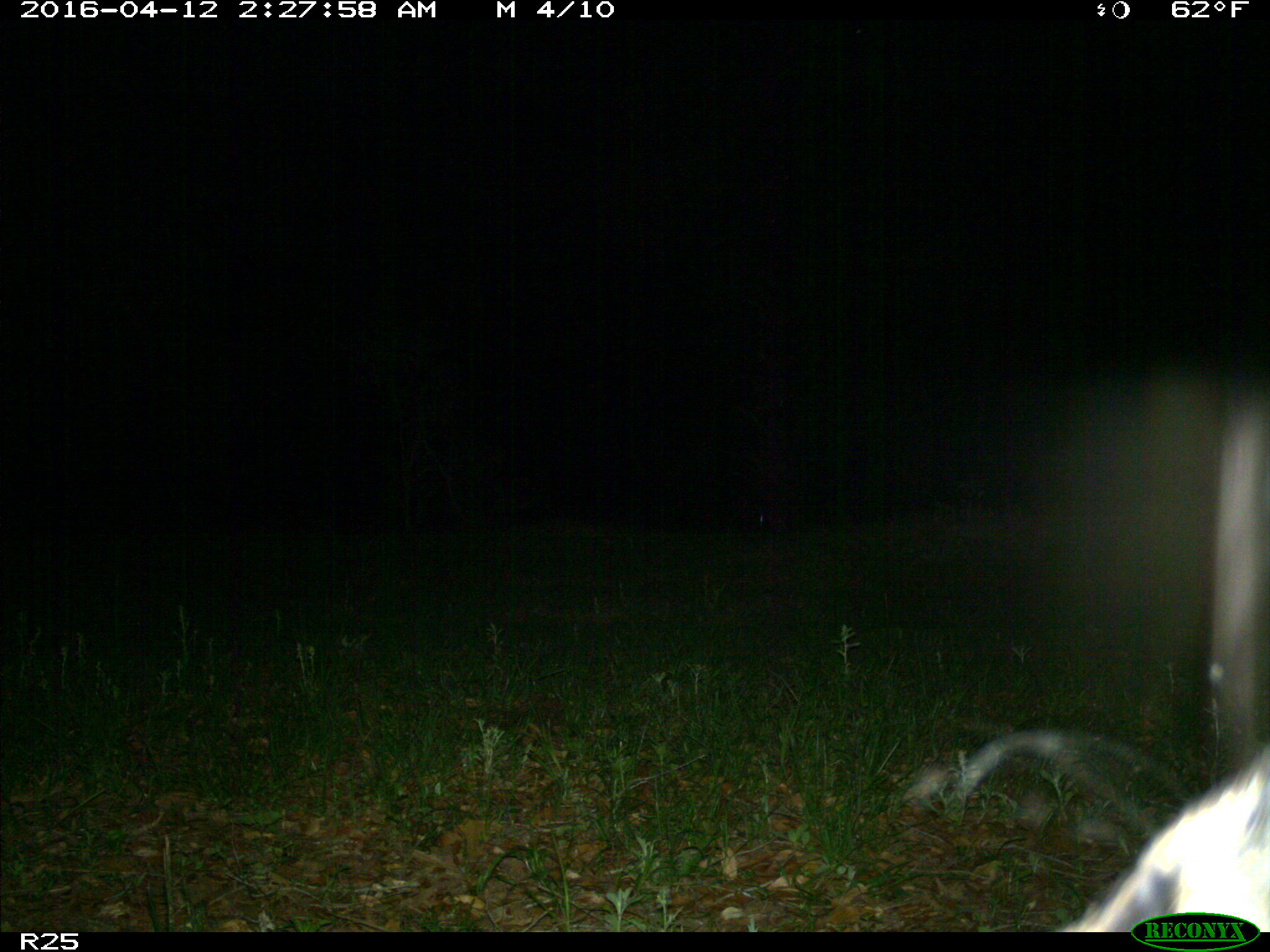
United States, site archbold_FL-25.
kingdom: Animalia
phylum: Chordata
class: Mammalia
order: Carnivora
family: Procyonidae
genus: Procyon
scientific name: Procyon lotor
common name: common raccoon